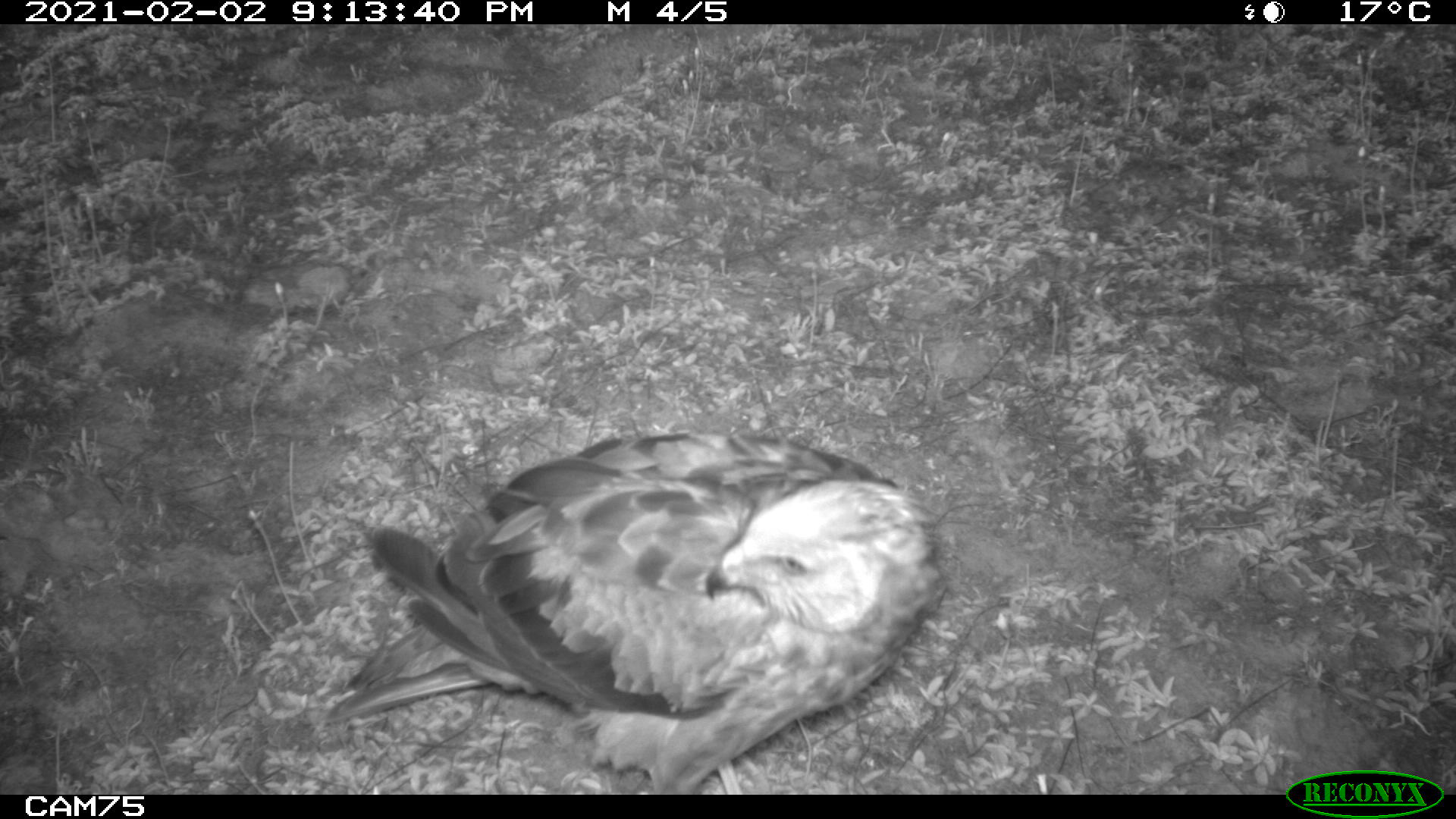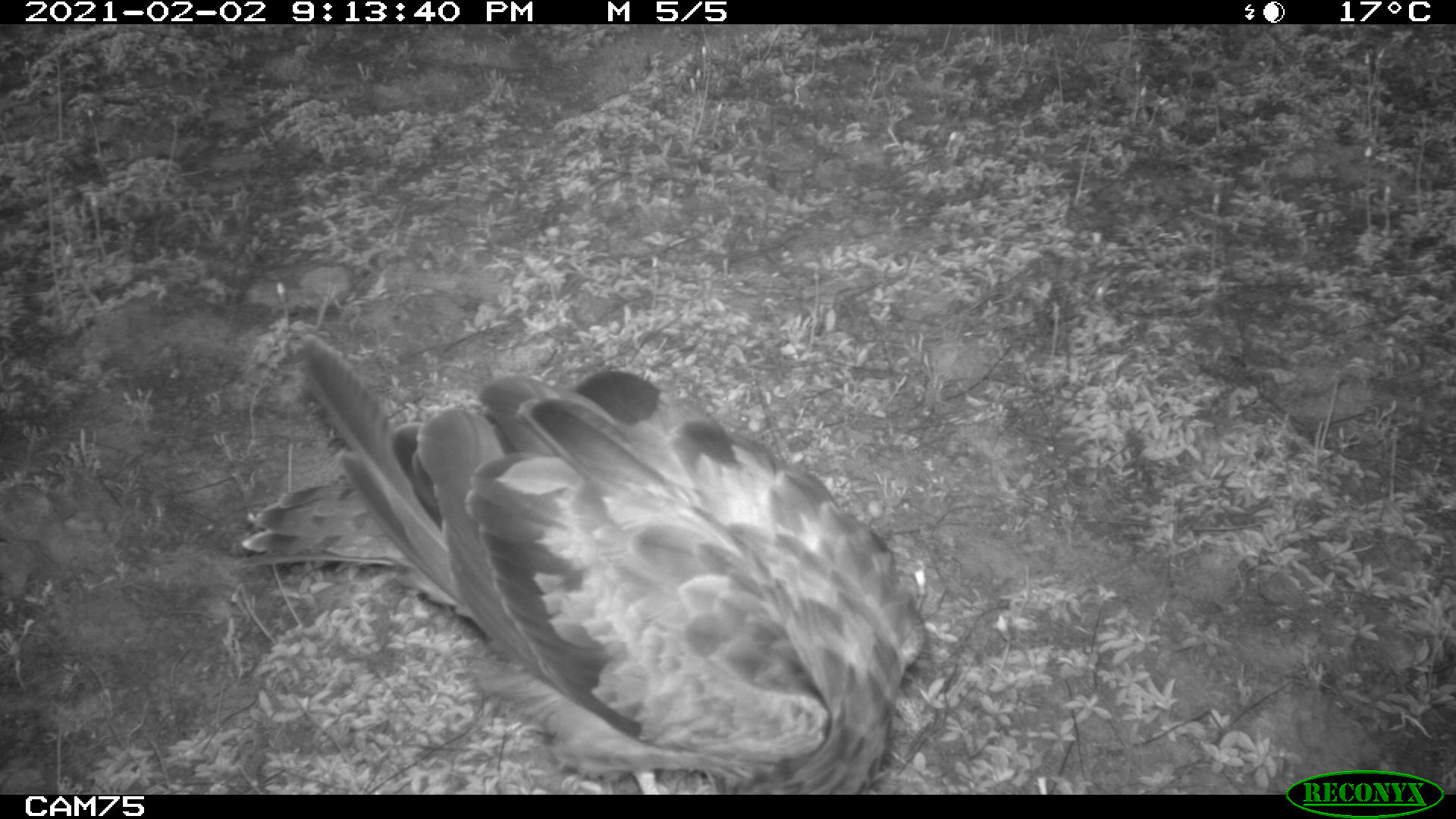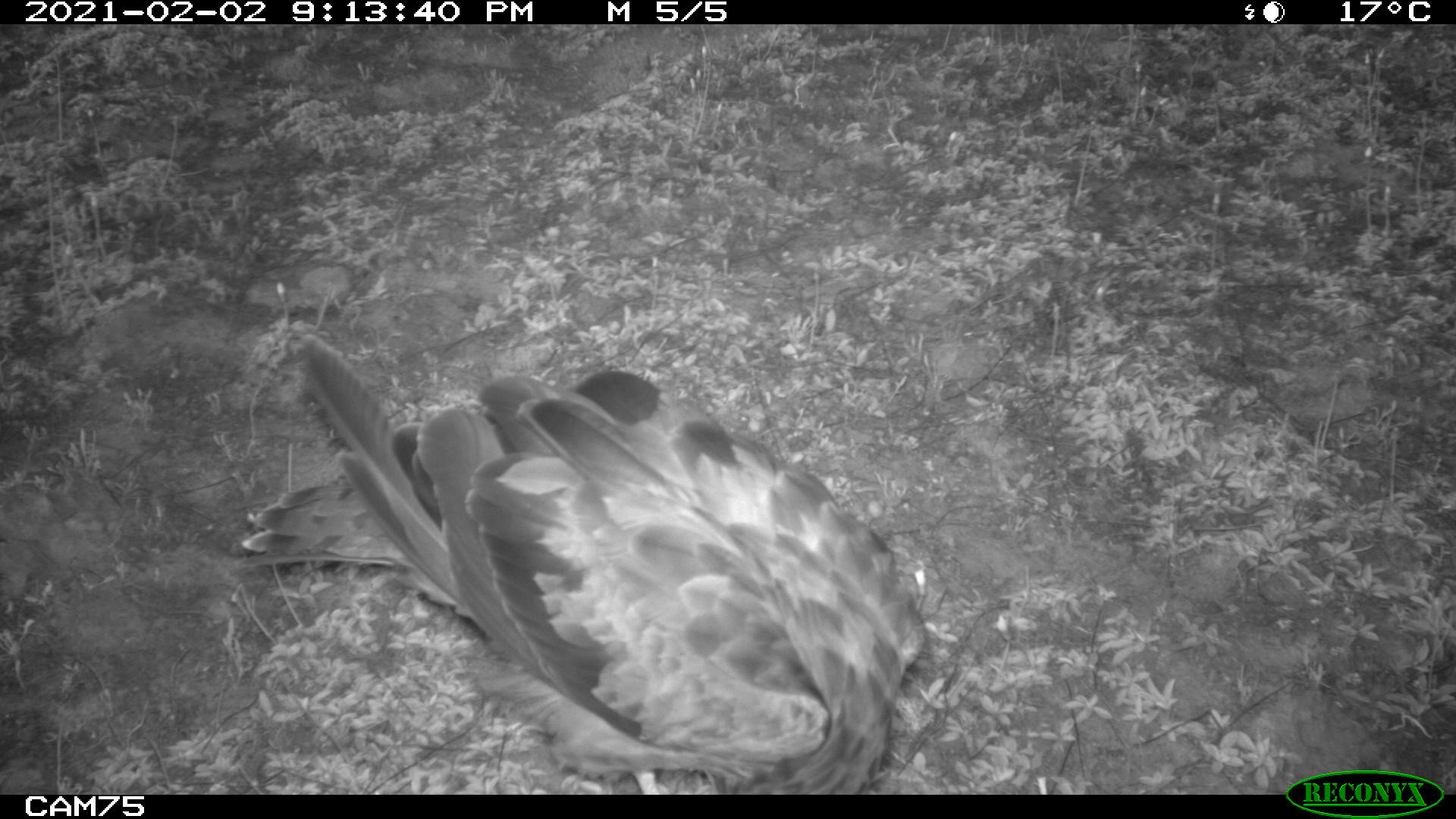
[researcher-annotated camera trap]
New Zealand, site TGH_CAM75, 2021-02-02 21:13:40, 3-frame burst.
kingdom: Animalia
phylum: Chordata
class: Aves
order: Accipitriformes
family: Accipitridae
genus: Circus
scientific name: Circus approximans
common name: swamp harrier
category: harrier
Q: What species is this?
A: Harrier (swamp harrier) (Circus approximans).